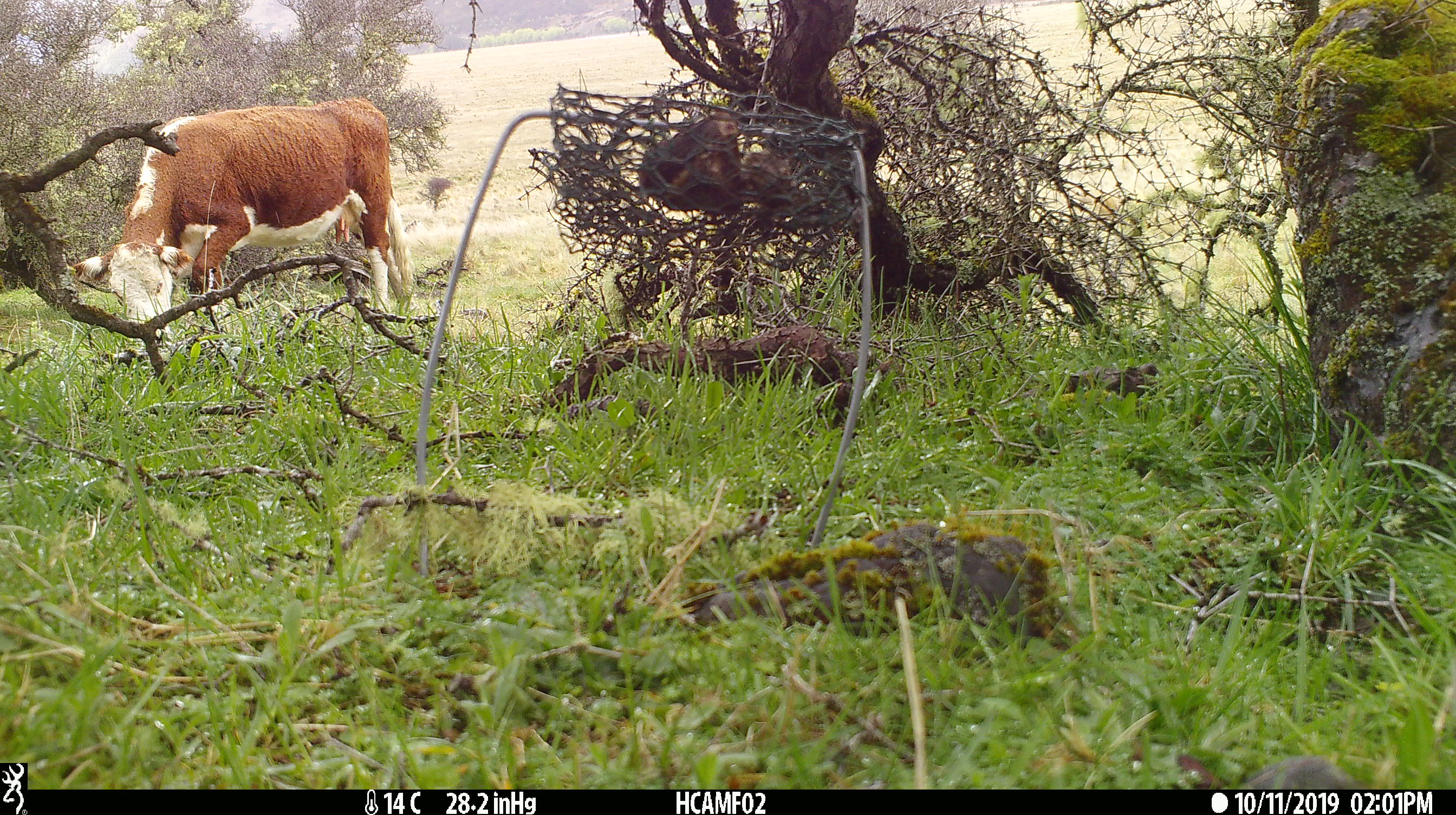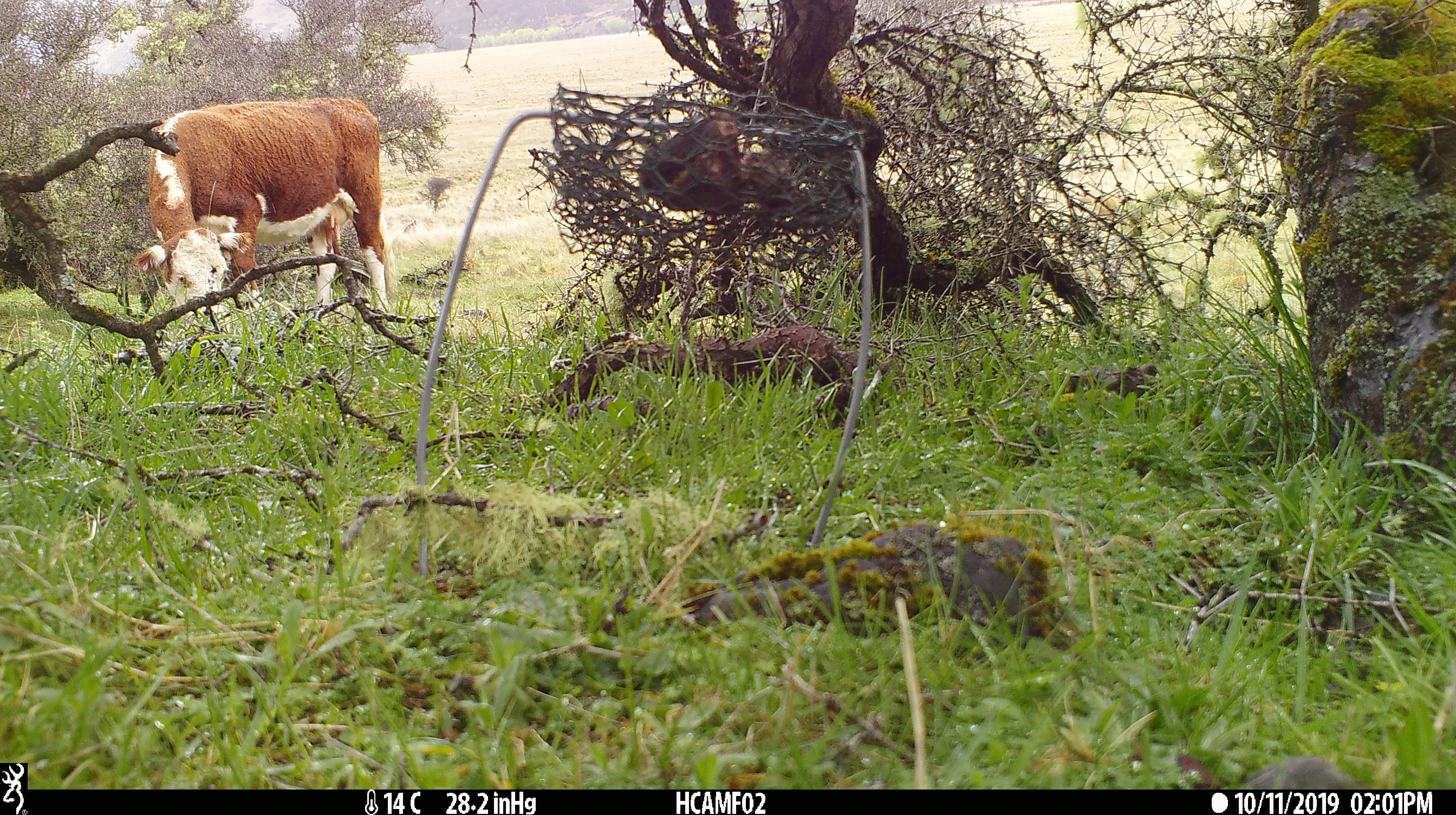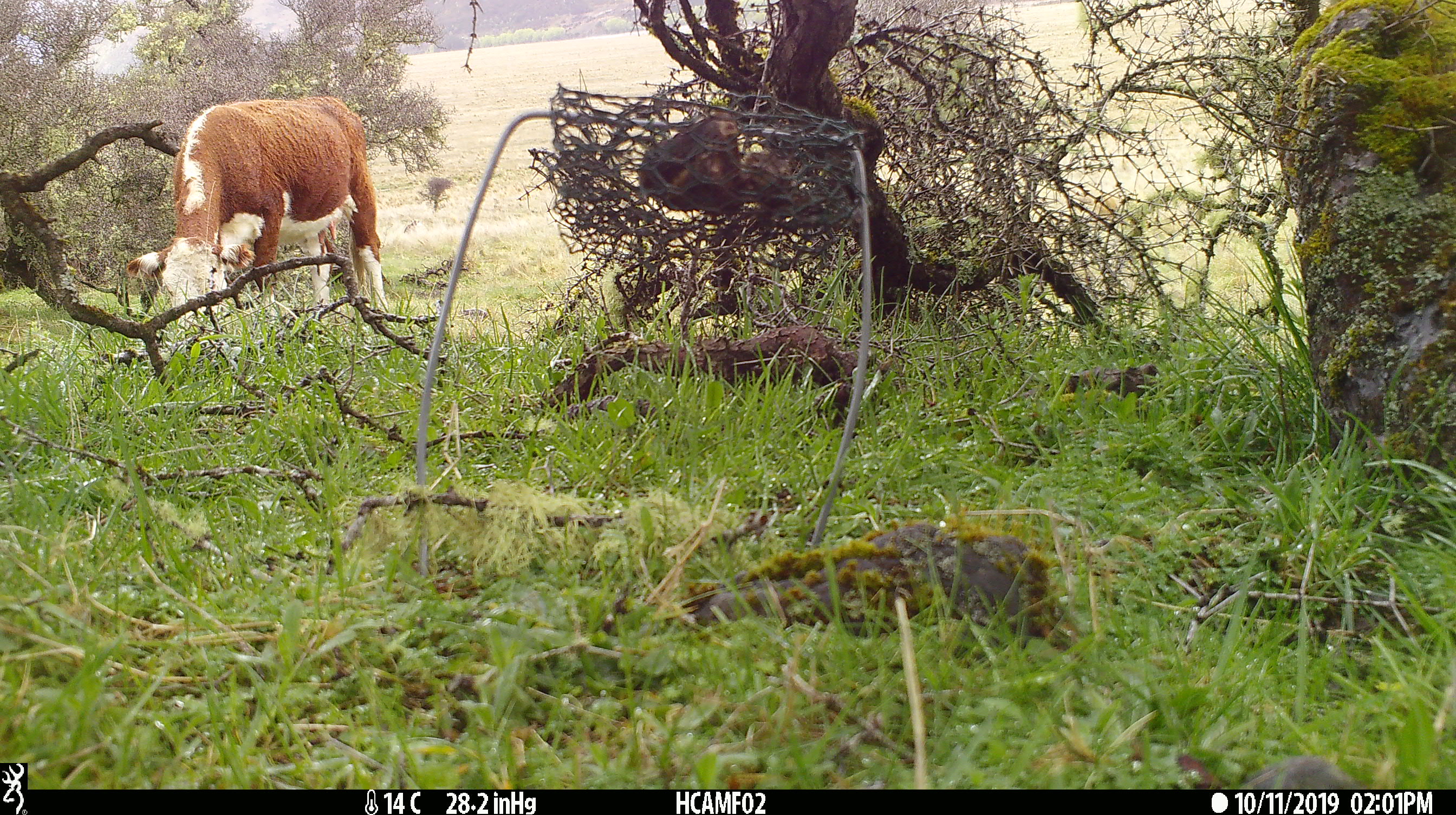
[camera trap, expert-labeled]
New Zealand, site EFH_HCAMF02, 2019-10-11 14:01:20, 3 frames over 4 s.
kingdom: Animalia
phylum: Chordata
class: Mammalia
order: Artiodactyla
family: Bovidae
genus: Bos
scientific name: Bos taurus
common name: domestic cow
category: cow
Cow (domestic cow) (Bos taurus).